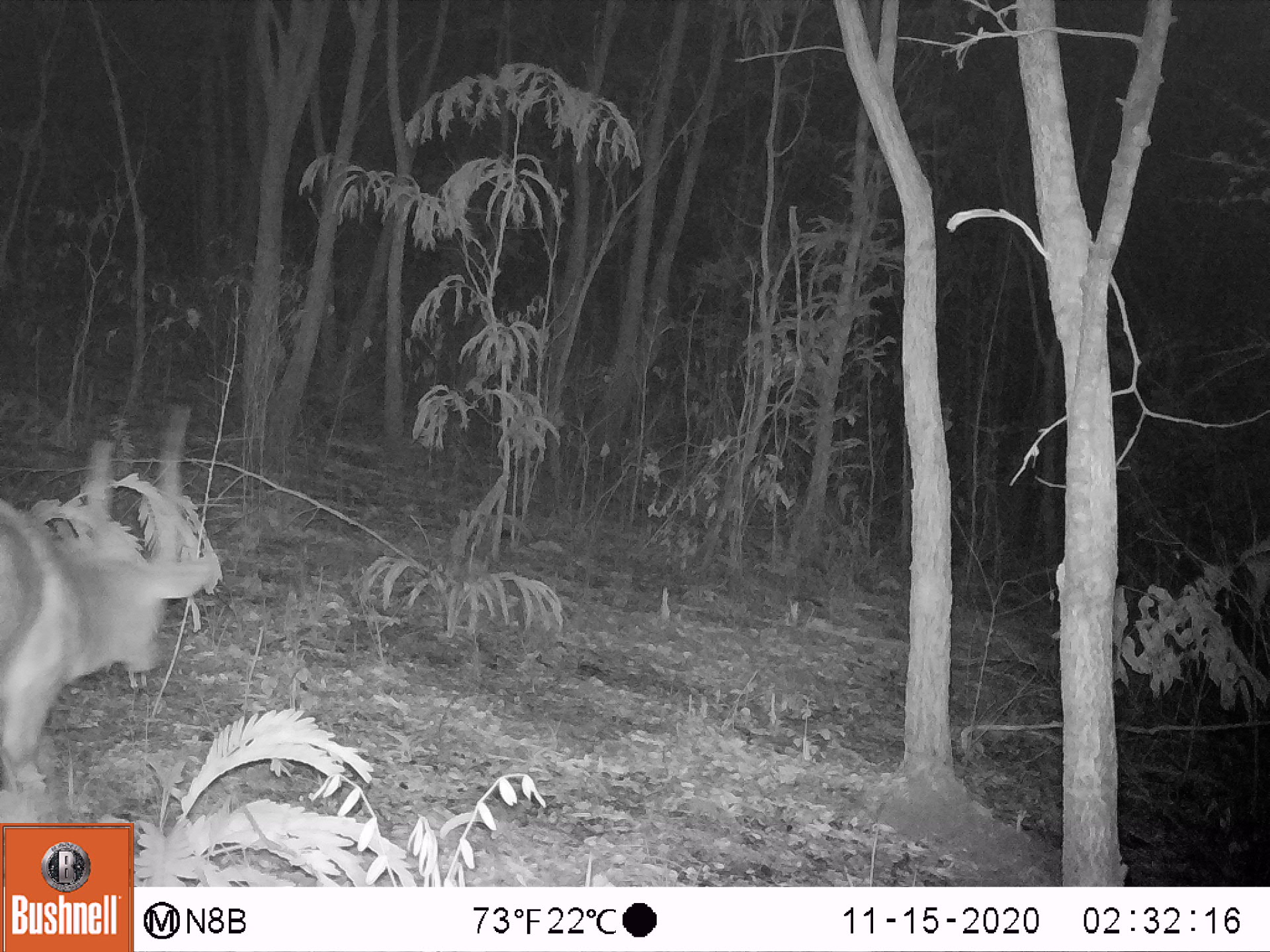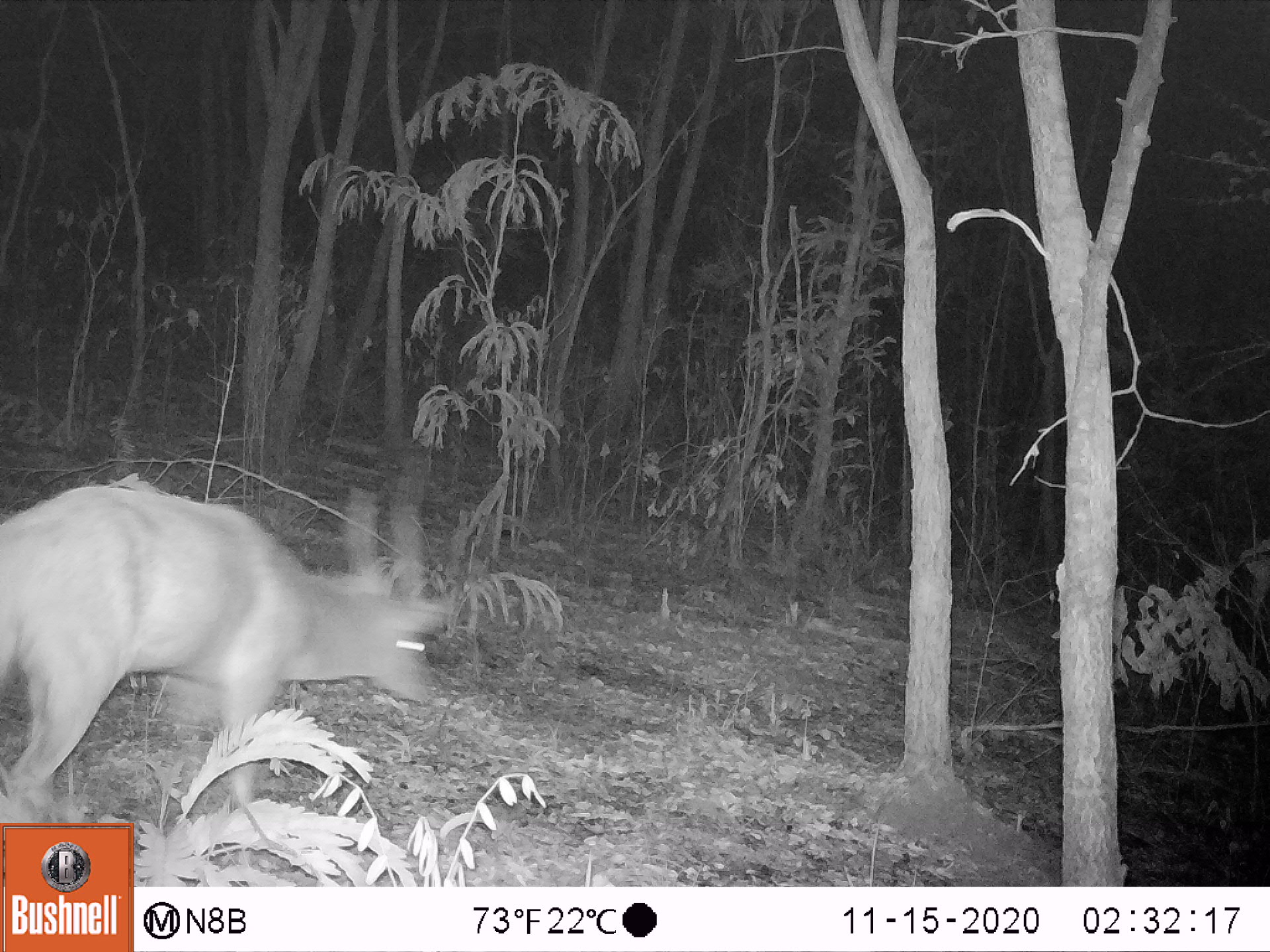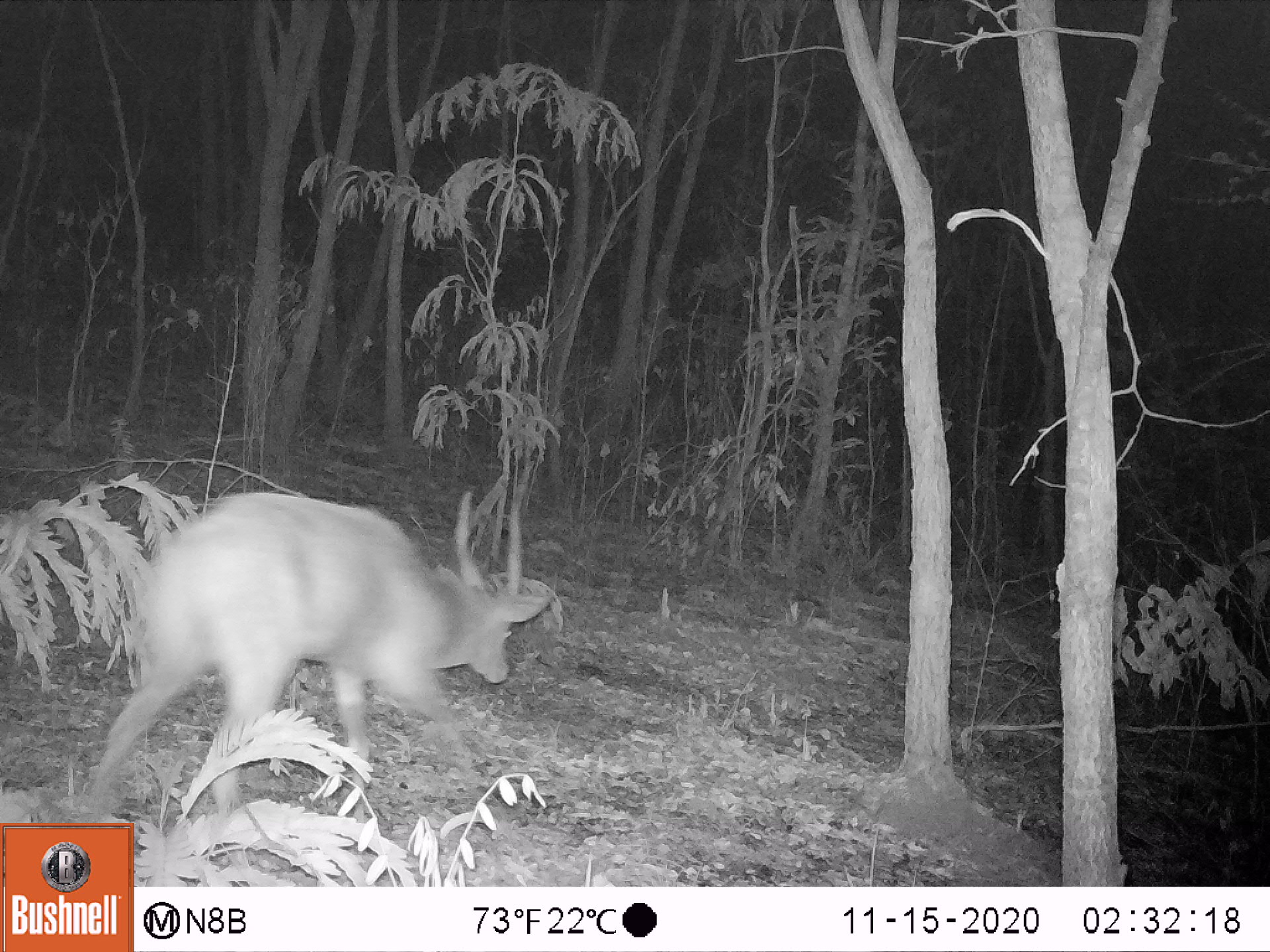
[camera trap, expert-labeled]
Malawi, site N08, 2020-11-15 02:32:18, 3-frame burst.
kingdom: Animalia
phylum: Chordata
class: Mammalia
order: Artiodactyla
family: Bovidae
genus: Tragelaphus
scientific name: Tragelaphus sylvaticus sylvaticus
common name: cape bushbuck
Cape bushbuck (Tragelaphus sylvaticus sylvaticus), count 1.